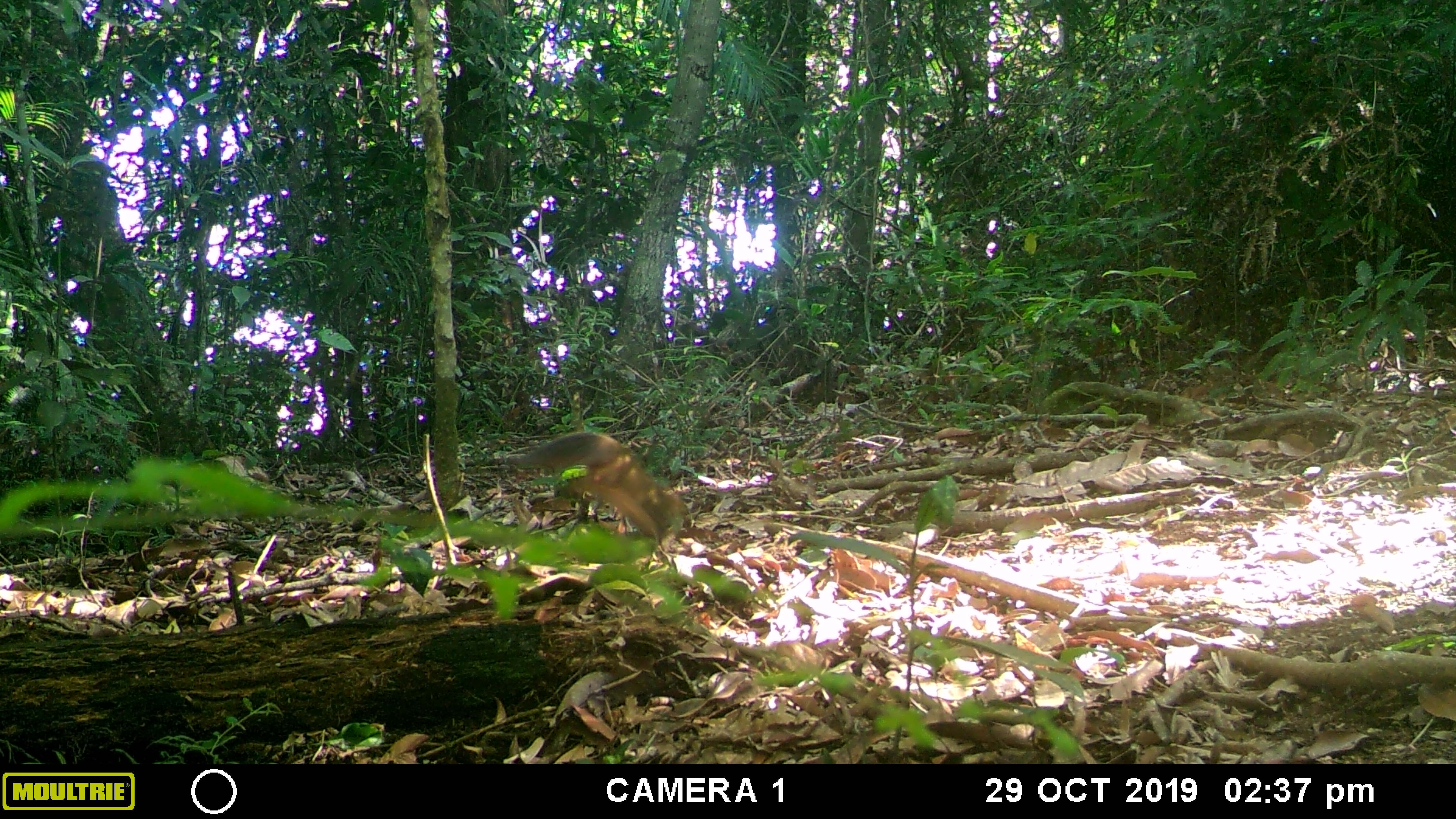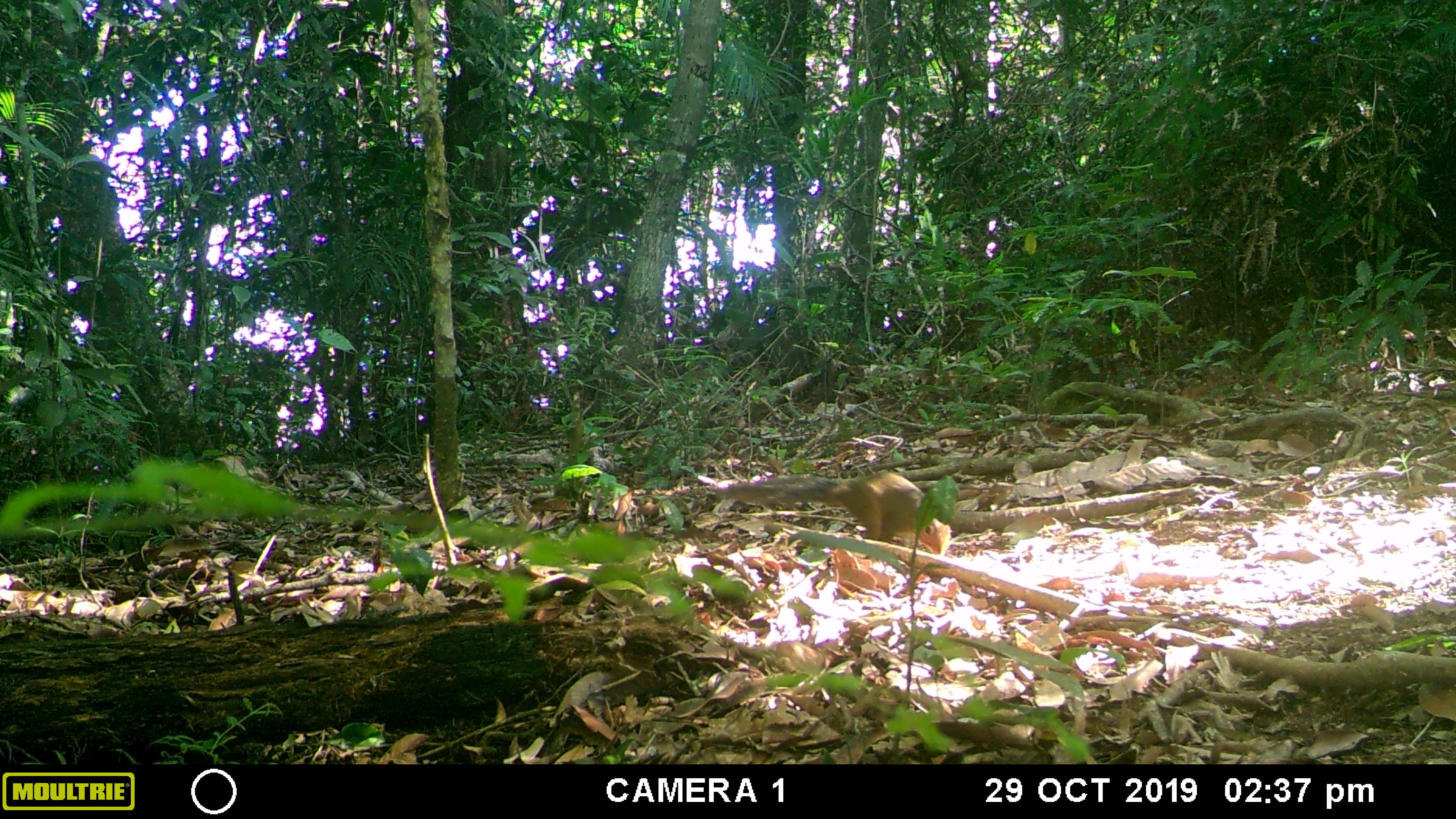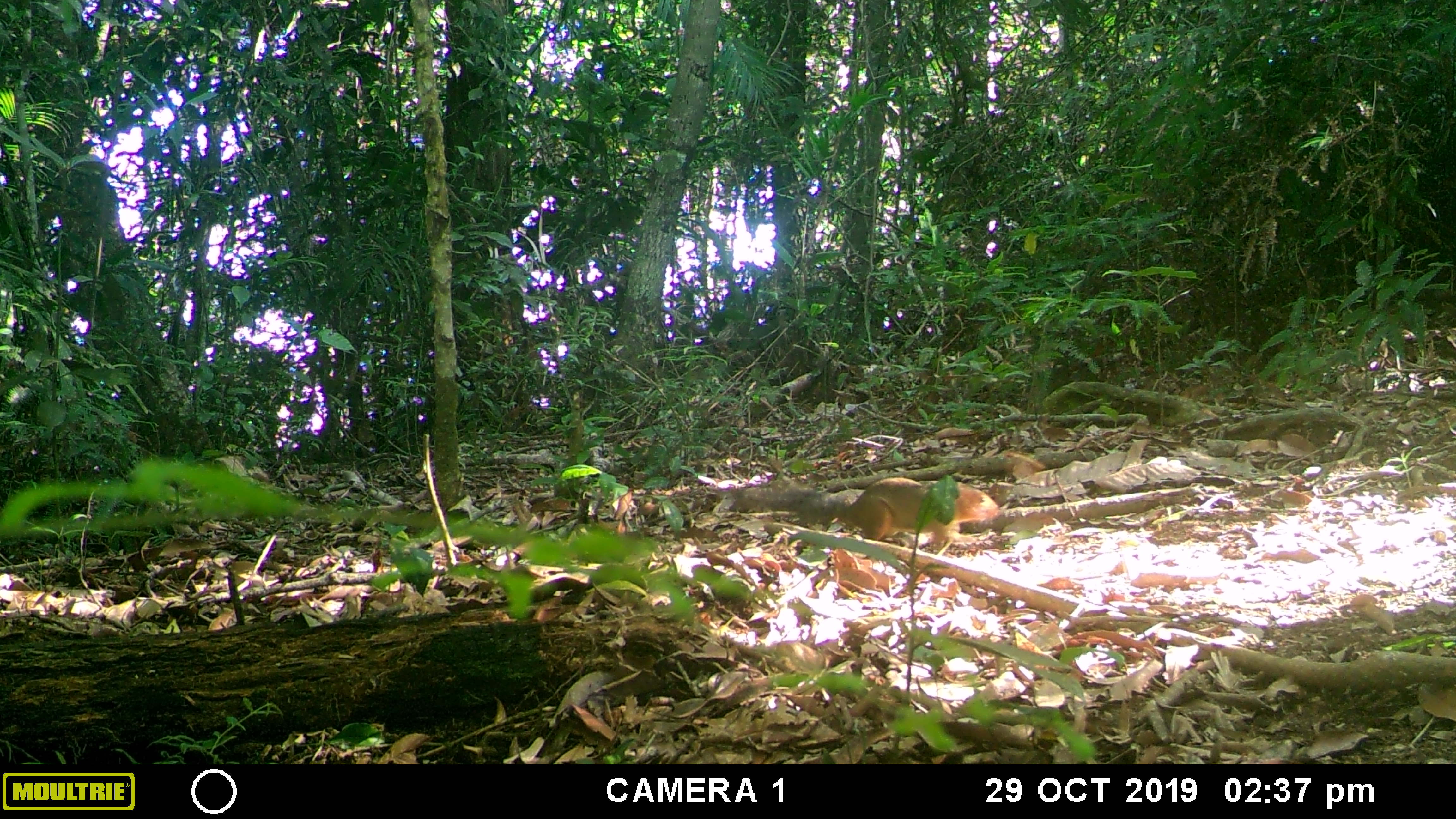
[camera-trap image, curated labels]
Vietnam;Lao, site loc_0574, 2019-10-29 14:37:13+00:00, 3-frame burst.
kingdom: Animalia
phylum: Chordata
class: Mammalia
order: Rodentia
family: Sciuridae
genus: Dremomys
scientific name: Dremomys rufigenis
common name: red-cheeked squirrel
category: red cheeked squirrel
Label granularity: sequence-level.